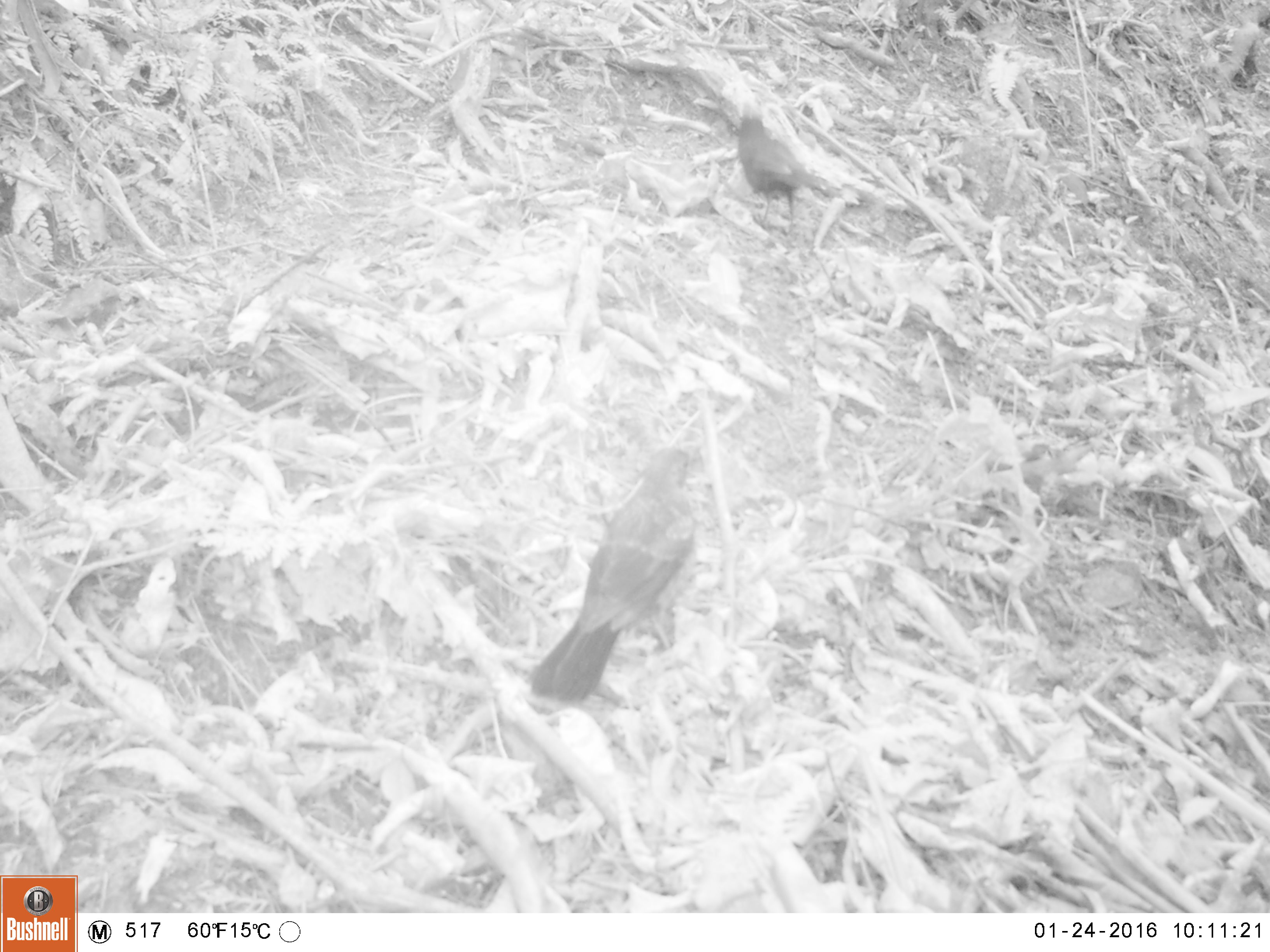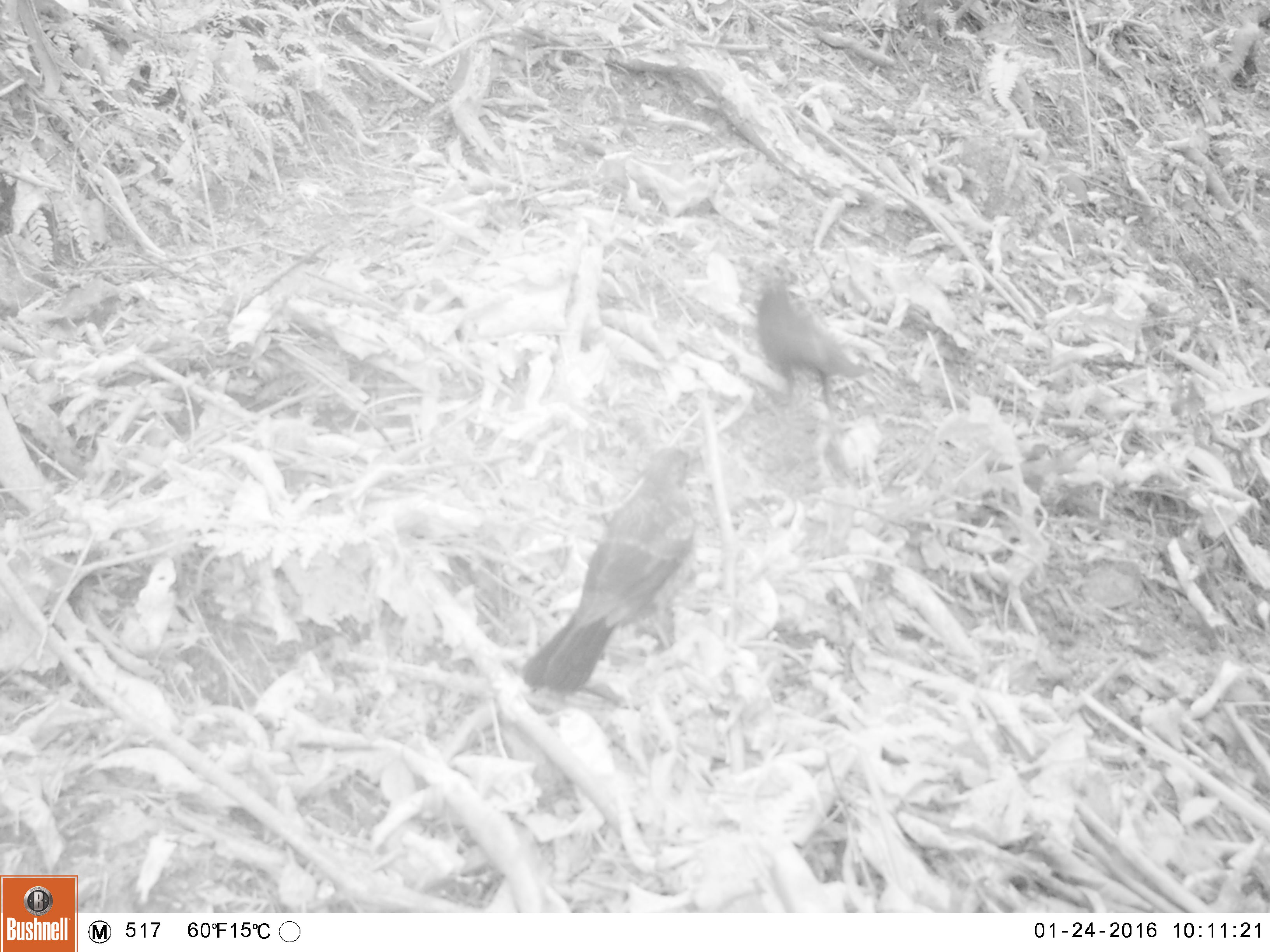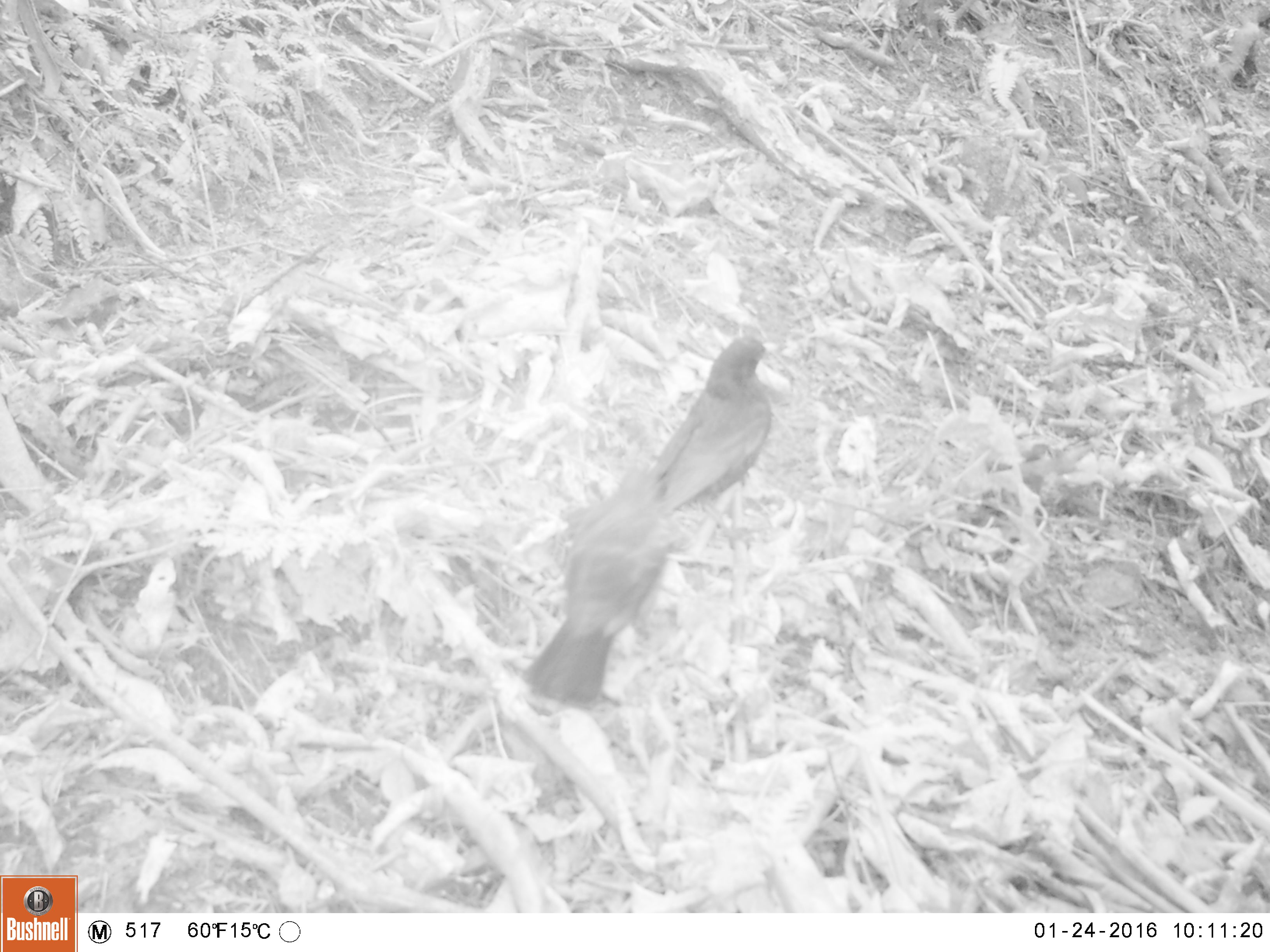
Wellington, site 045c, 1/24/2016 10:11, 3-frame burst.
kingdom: Animalia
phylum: Chordata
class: Aves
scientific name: Aves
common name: bird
Bird (Aves).